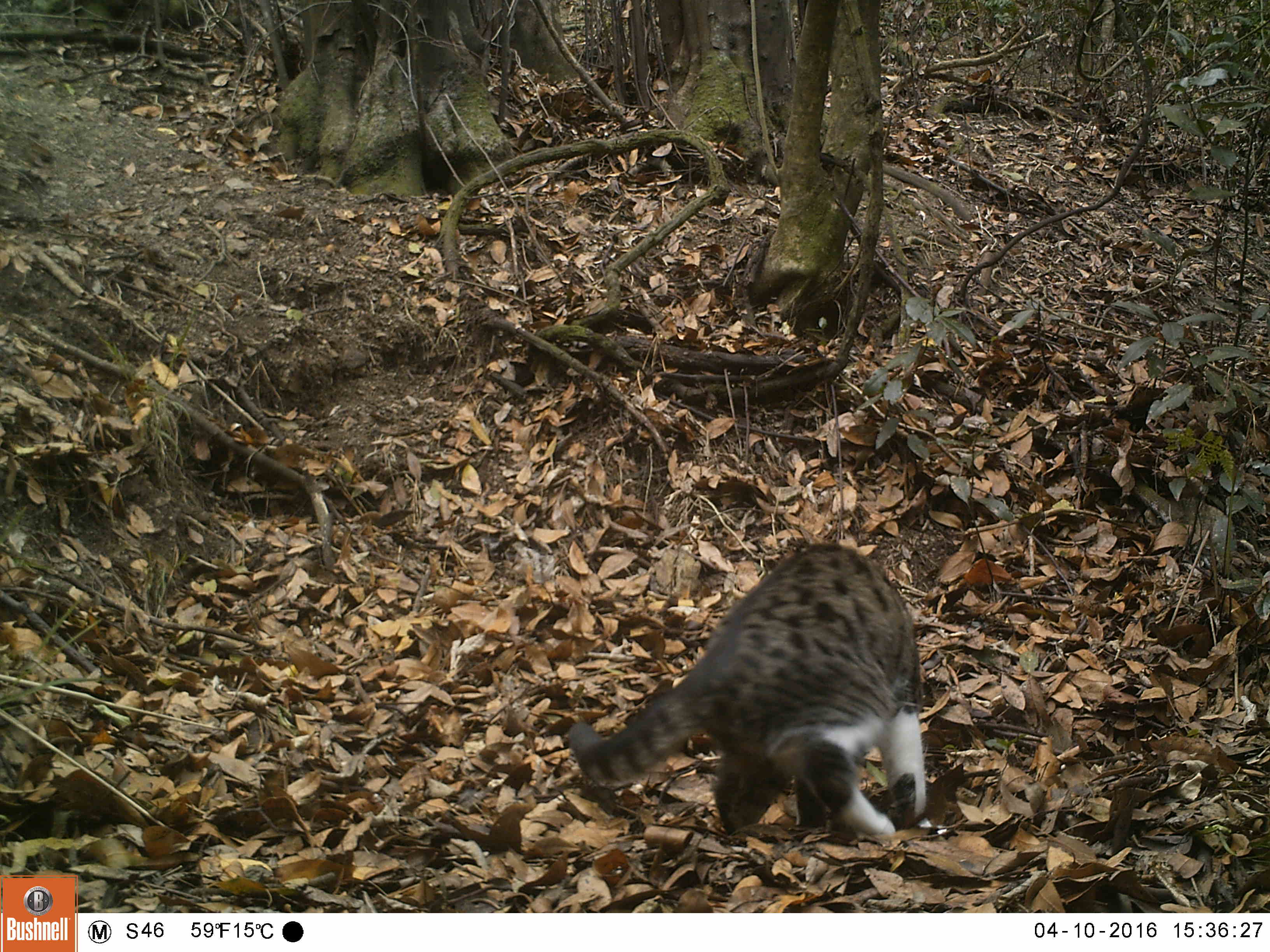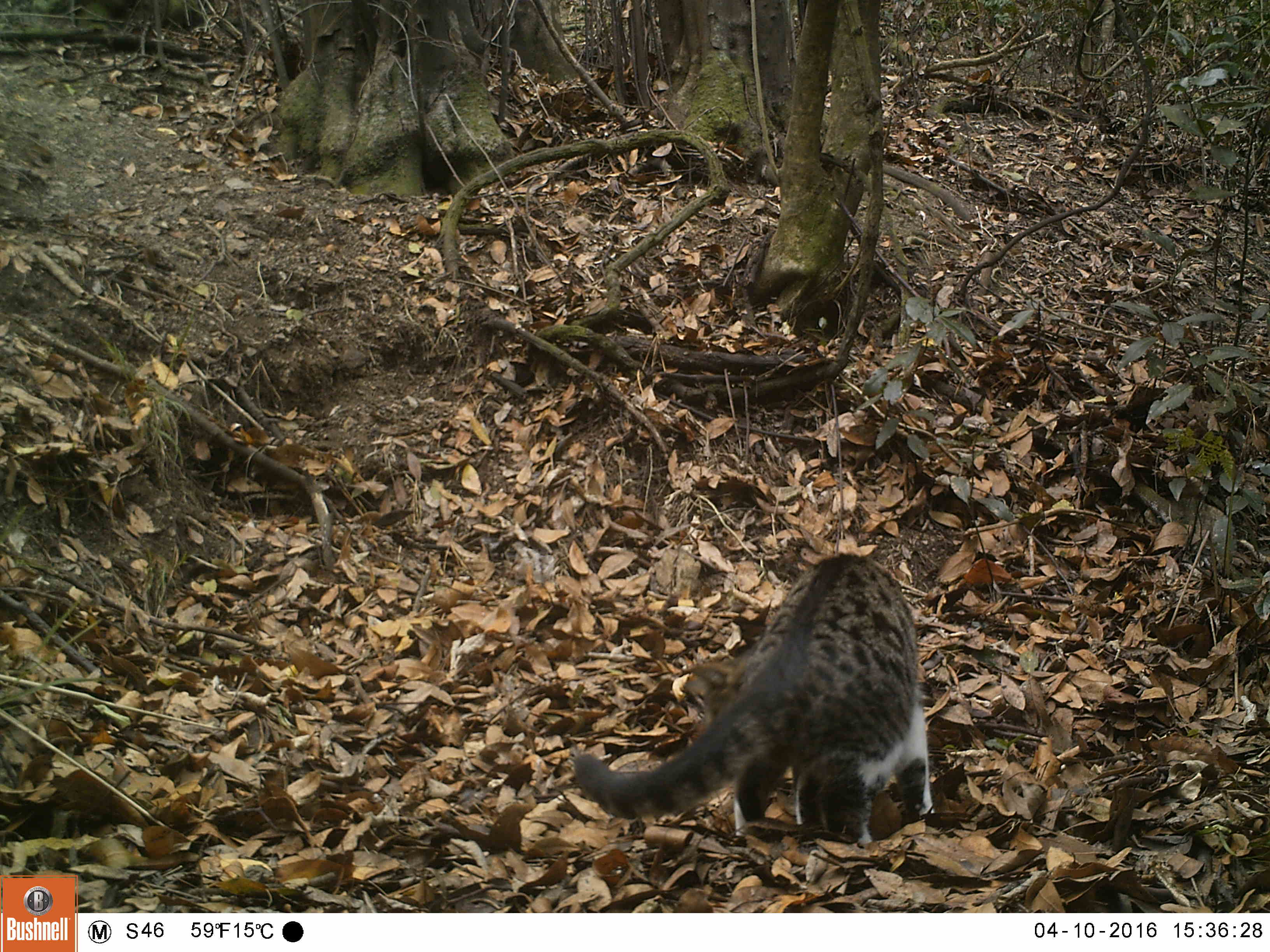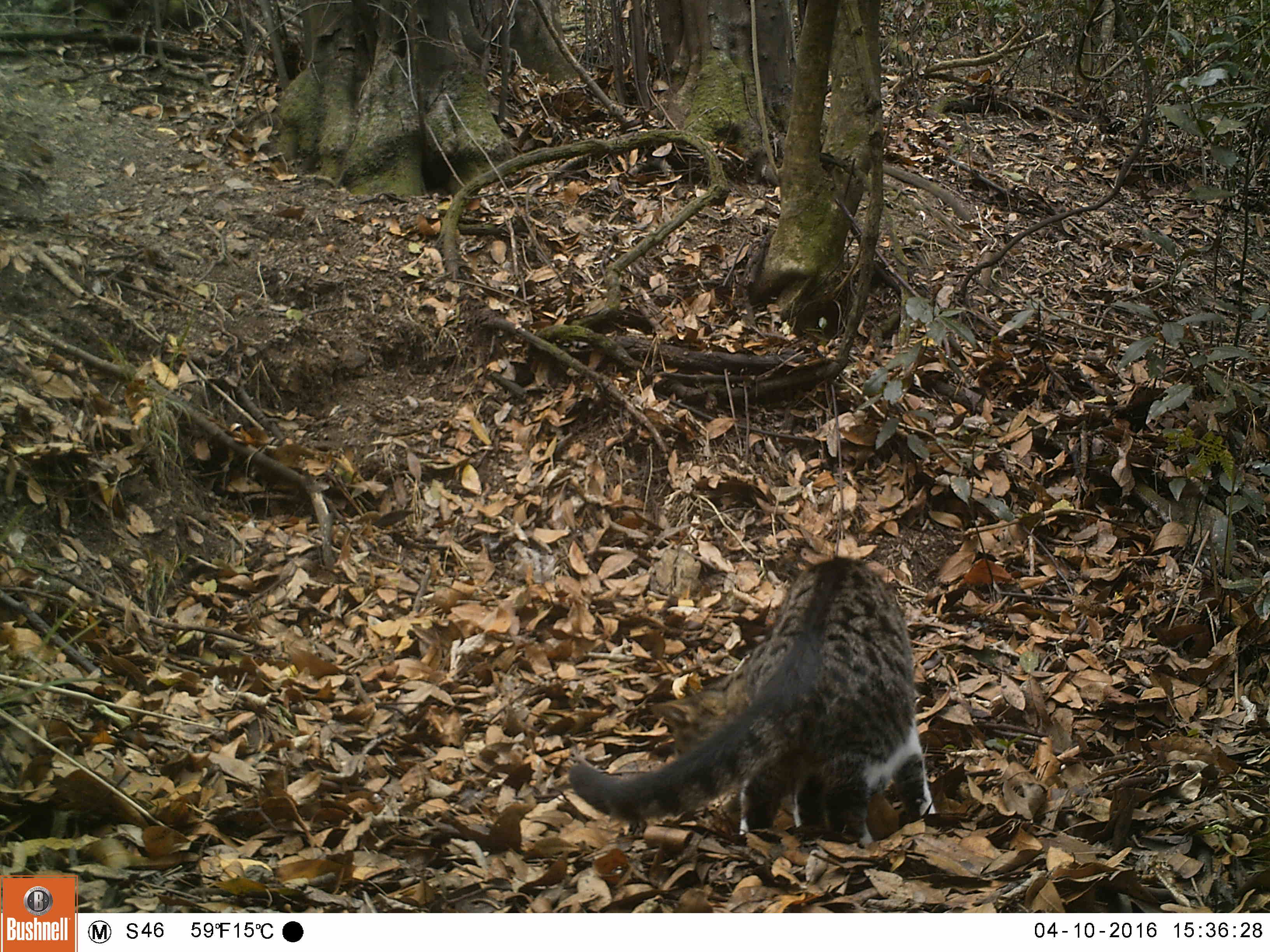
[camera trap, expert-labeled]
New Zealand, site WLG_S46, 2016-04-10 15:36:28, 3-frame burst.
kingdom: Animalia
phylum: Chordata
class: Mammalia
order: Carnivora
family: Felidae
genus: Felis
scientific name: Felis catus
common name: domestic cat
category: cat